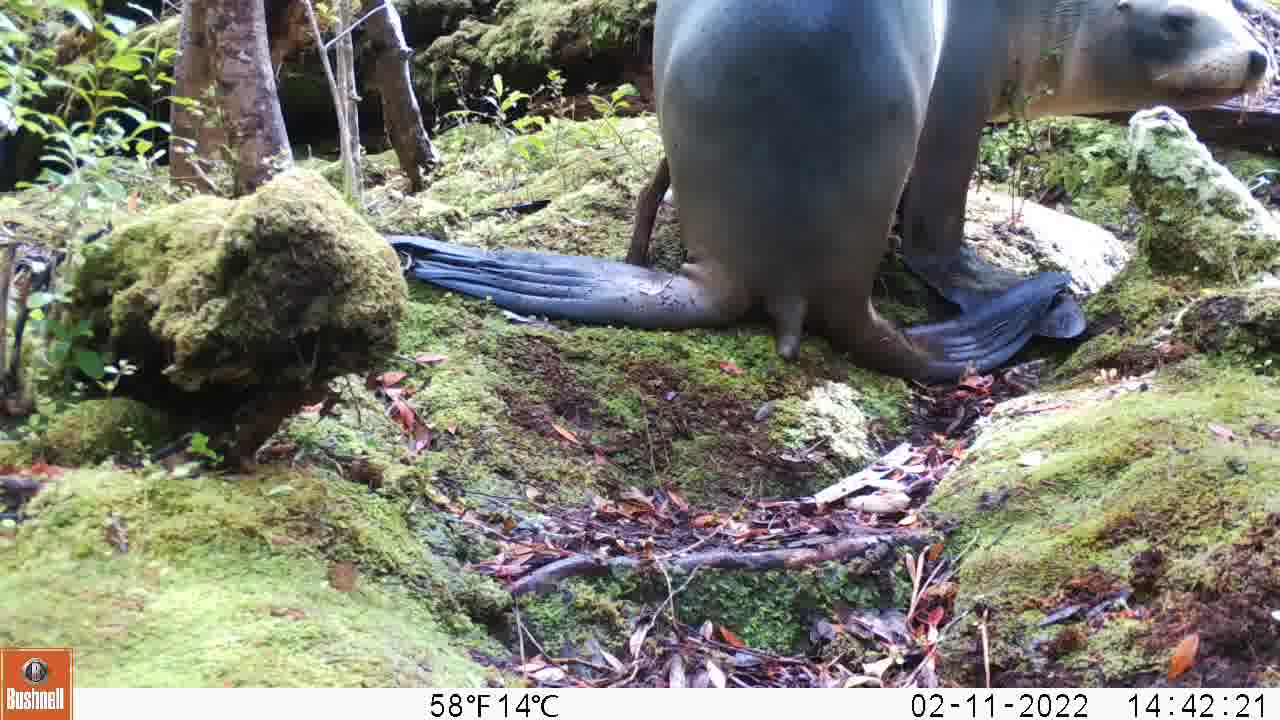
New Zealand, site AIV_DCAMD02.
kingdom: Animalia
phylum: Chordata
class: Mammalia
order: Carnivora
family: Otariidae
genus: Phocarctos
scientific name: Phocarctos hookeri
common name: new zealand sea lion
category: sealion